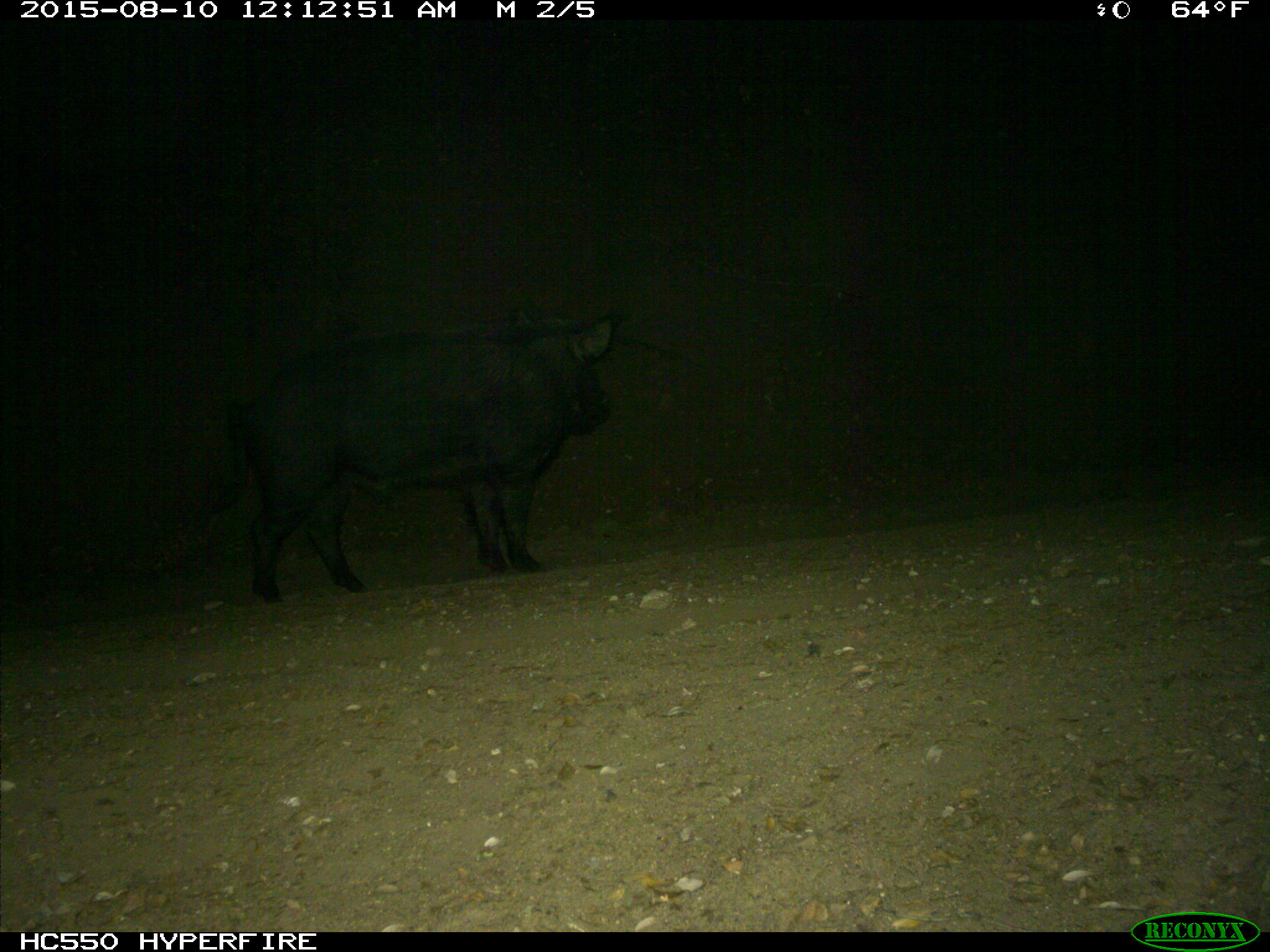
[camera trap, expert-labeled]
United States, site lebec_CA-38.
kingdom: Animalia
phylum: Chordata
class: Mammalia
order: Artiodactyla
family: Suidae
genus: Sus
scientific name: Sus scrofa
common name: wild boar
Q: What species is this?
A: Sus scrofa (wild boar).